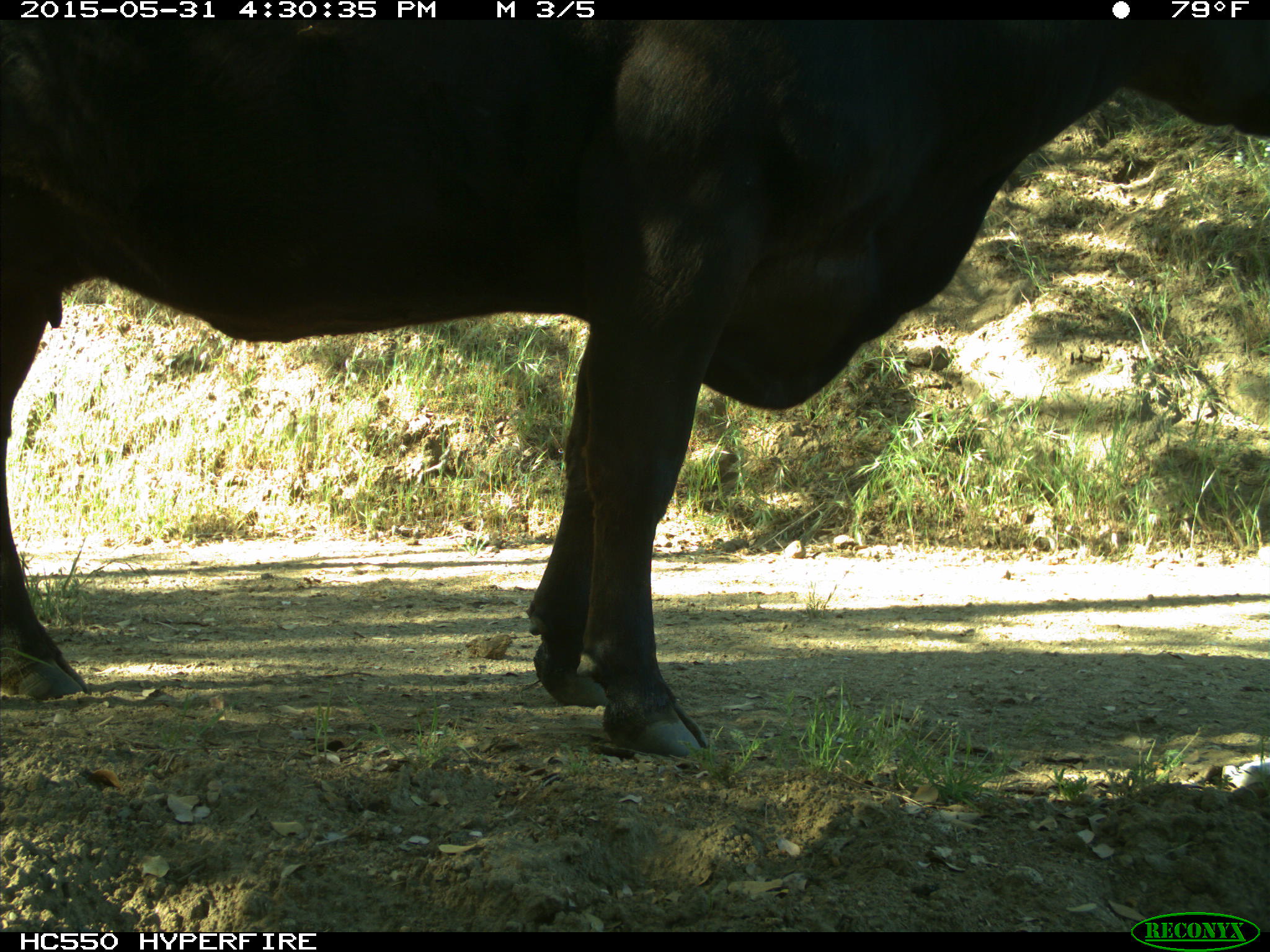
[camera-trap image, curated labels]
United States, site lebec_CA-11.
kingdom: Animalia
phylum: Chordata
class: Mammalia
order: Artiodactyla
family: Bovidae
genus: Bos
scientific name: Bos taurus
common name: domestic cow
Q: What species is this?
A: Bos taurus (domestic cow).